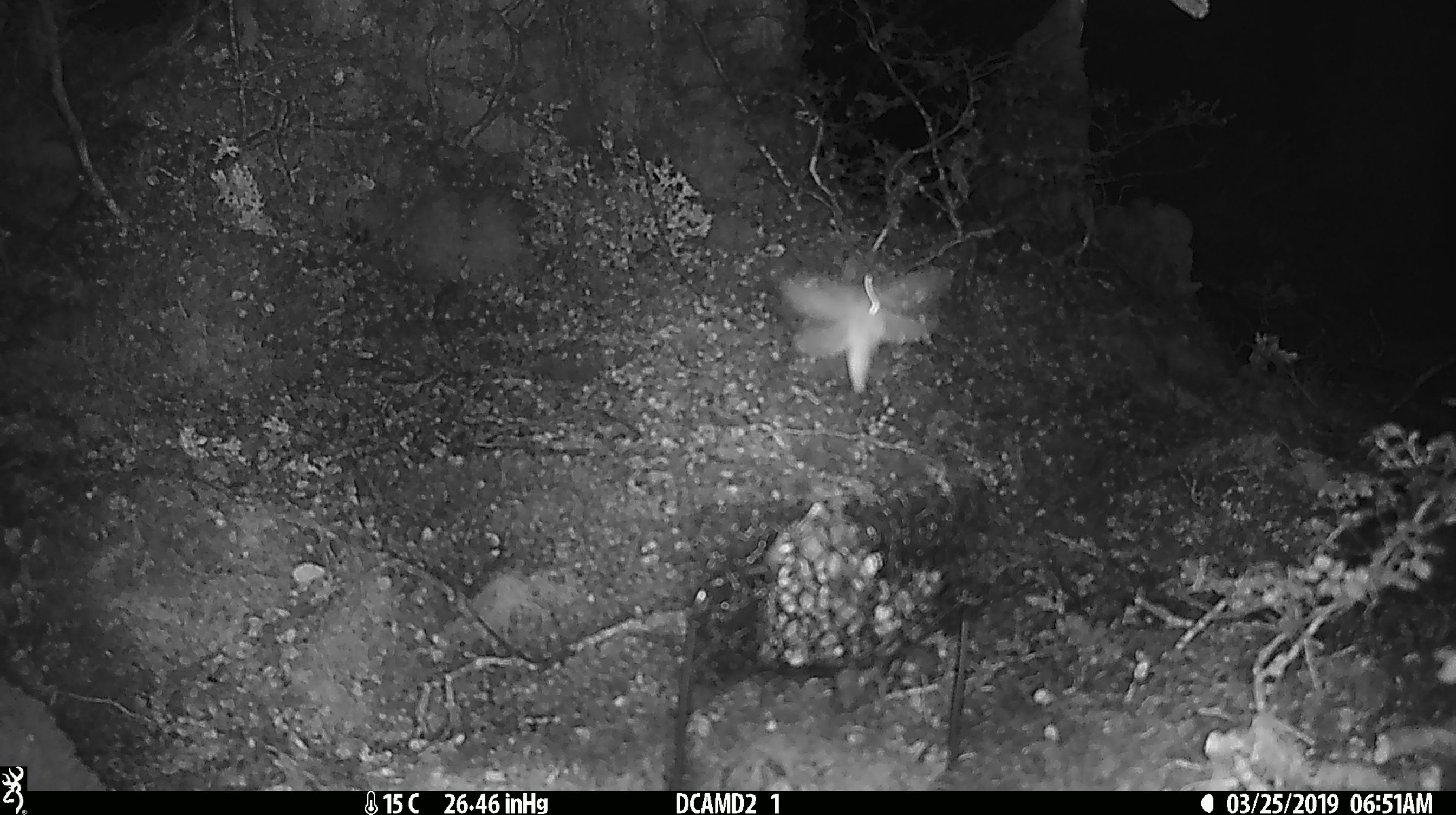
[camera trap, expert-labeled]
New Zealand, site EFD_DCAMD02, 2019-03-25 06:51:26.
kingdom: Animalia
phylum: Arthropoda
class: Insecta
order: Lepidoptera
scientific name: Lepidoptera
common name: moth